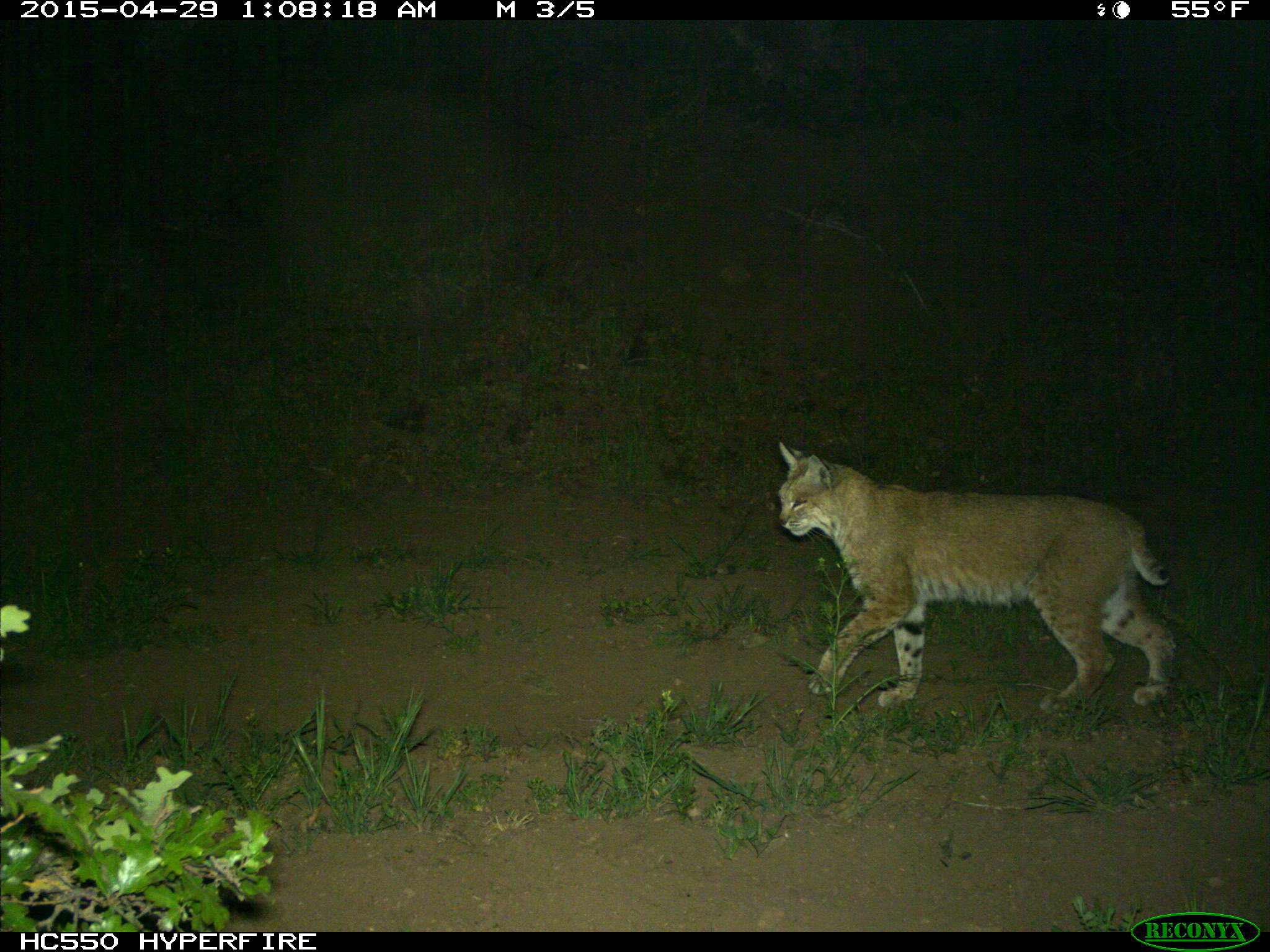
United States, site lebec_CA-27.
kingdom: Animalia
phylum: Chordata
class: Mammalia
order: Carnivora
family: Felidae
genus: Lynx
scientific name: Lynx rufus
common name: bobcat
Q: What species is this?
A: Lynx rufus (bobcat).